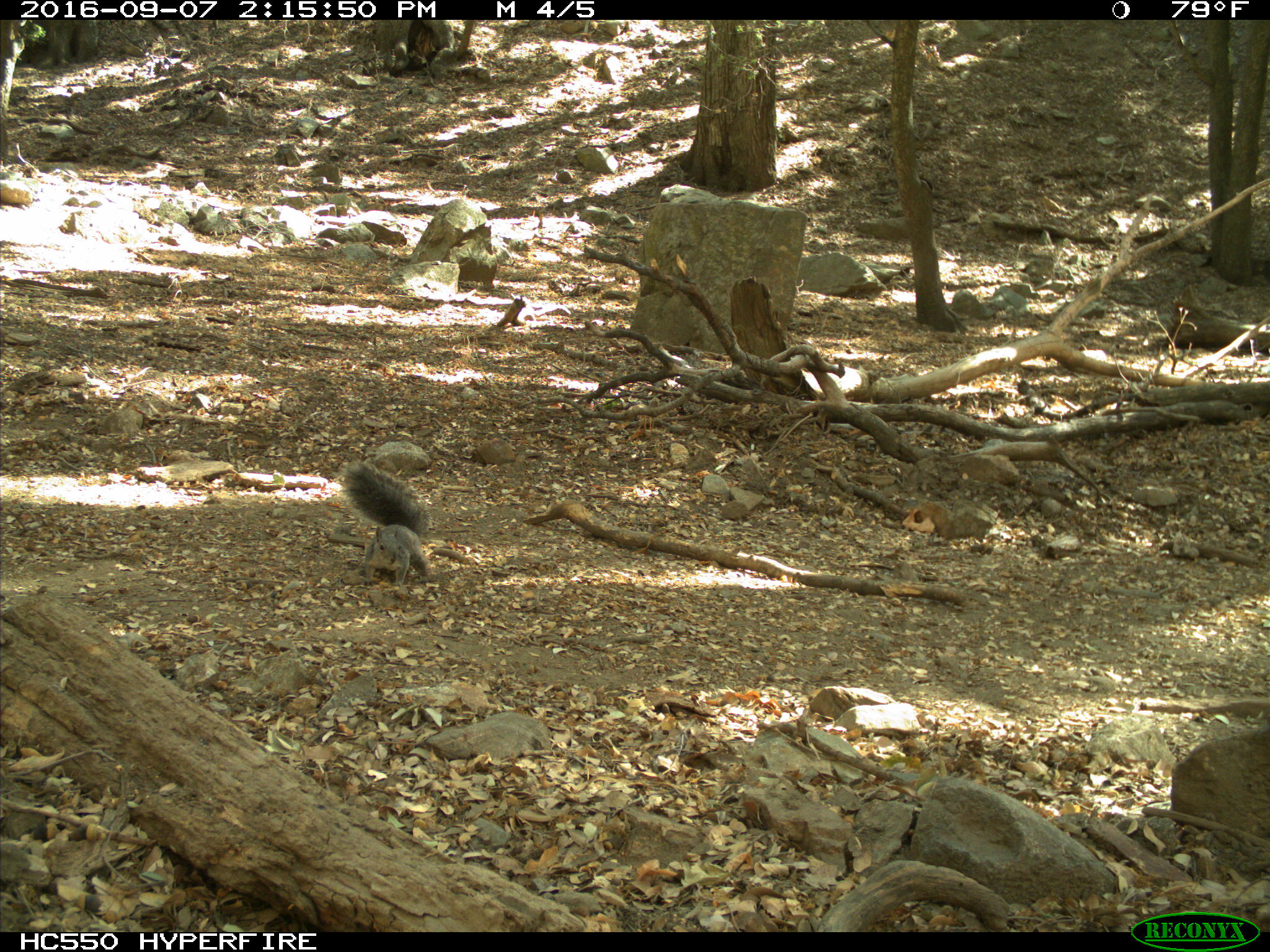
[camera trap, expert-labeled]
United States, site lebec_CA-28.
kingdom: Animalia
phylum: Chordata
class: Mammalia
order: Rodentia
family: Sciuridae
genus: Sciurus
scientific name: Sciurus carolinensis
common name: eastern gray squirrel